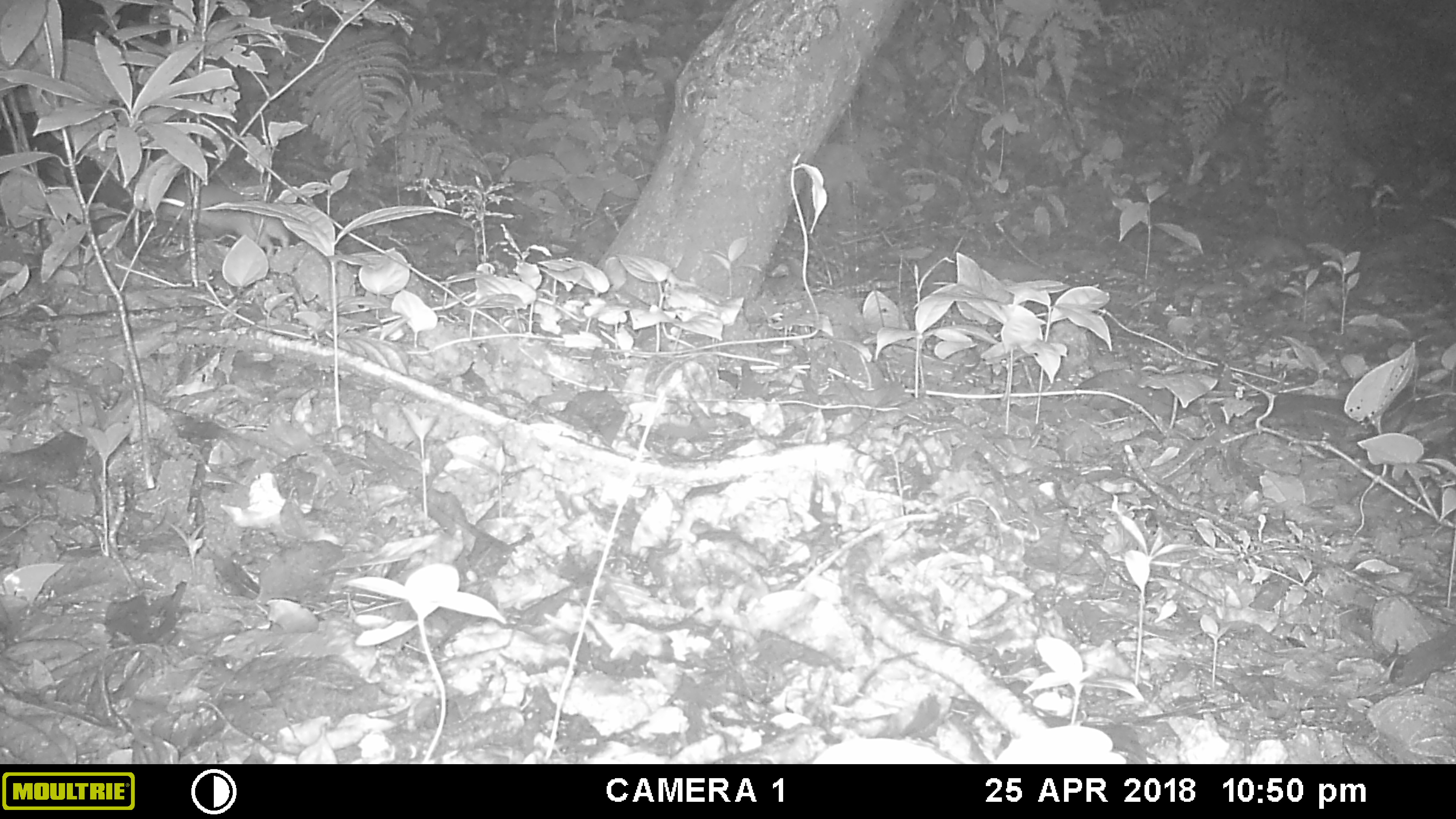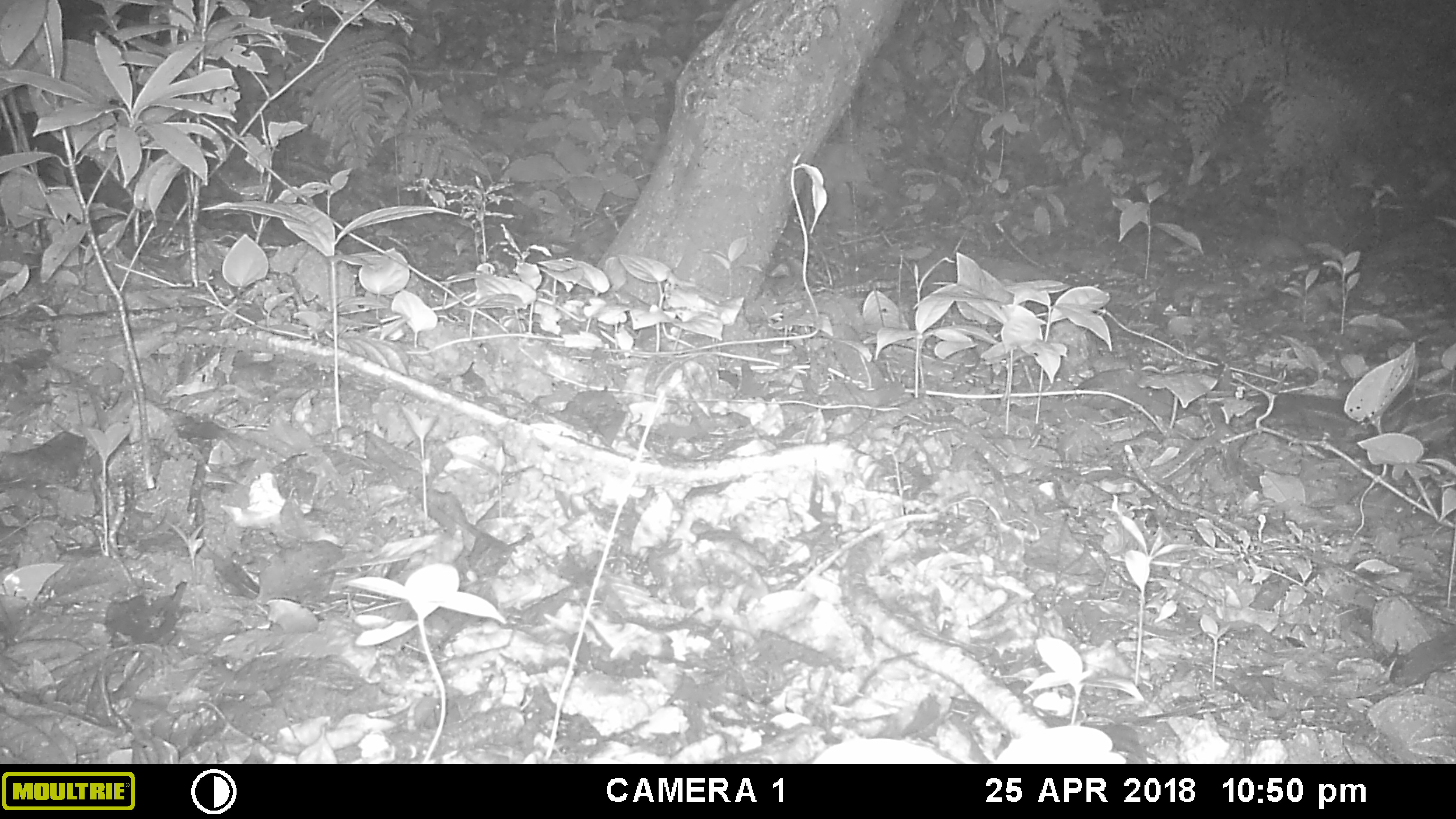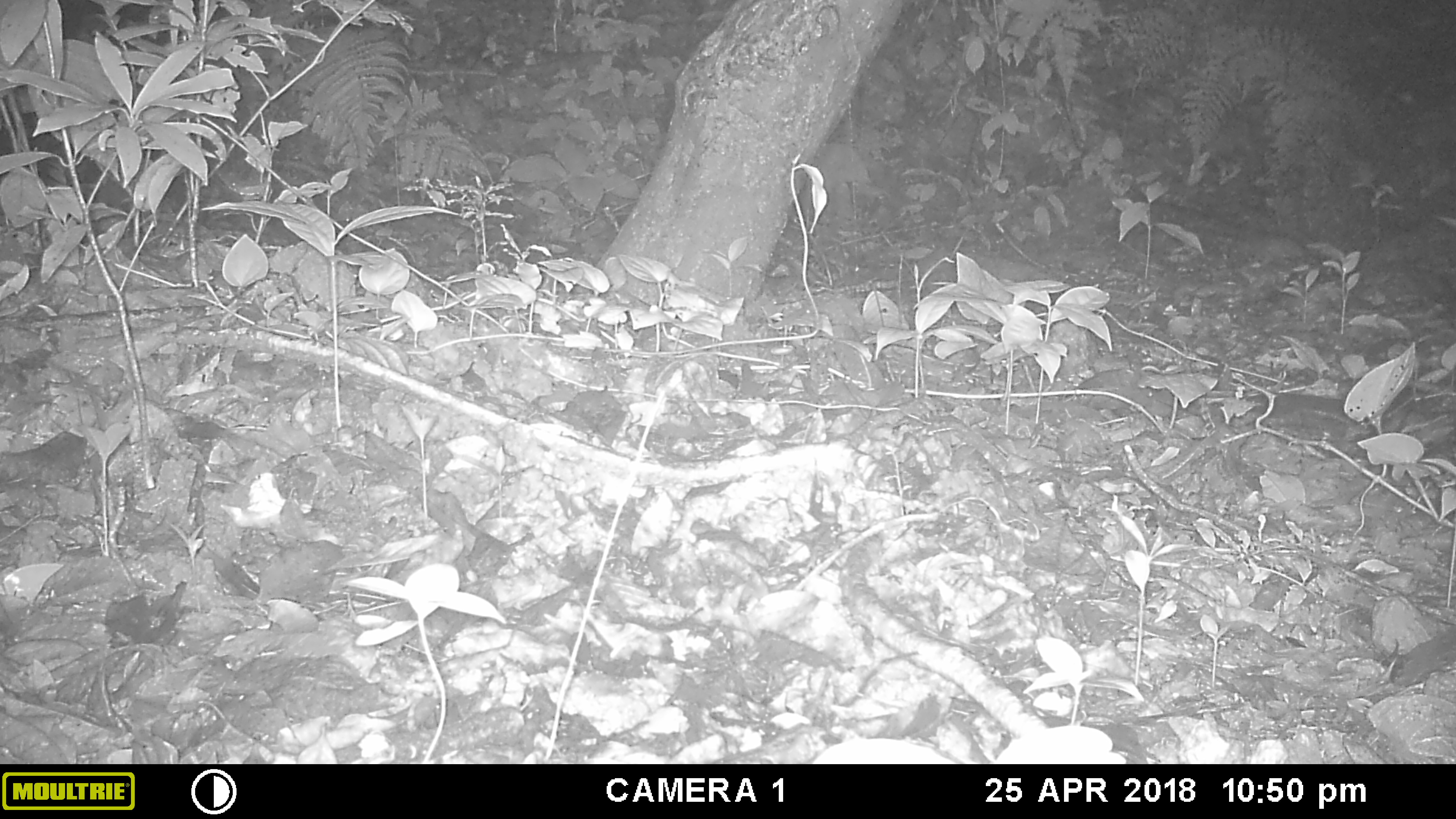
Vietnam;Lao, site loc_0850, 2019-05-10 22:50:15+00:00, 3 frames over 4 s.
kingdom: Animalia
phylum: Chordata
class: Mammalia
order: Rodentia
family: Muridae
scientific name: Muridae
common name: old-world mice and rats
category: unidentified murid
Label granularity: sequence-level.